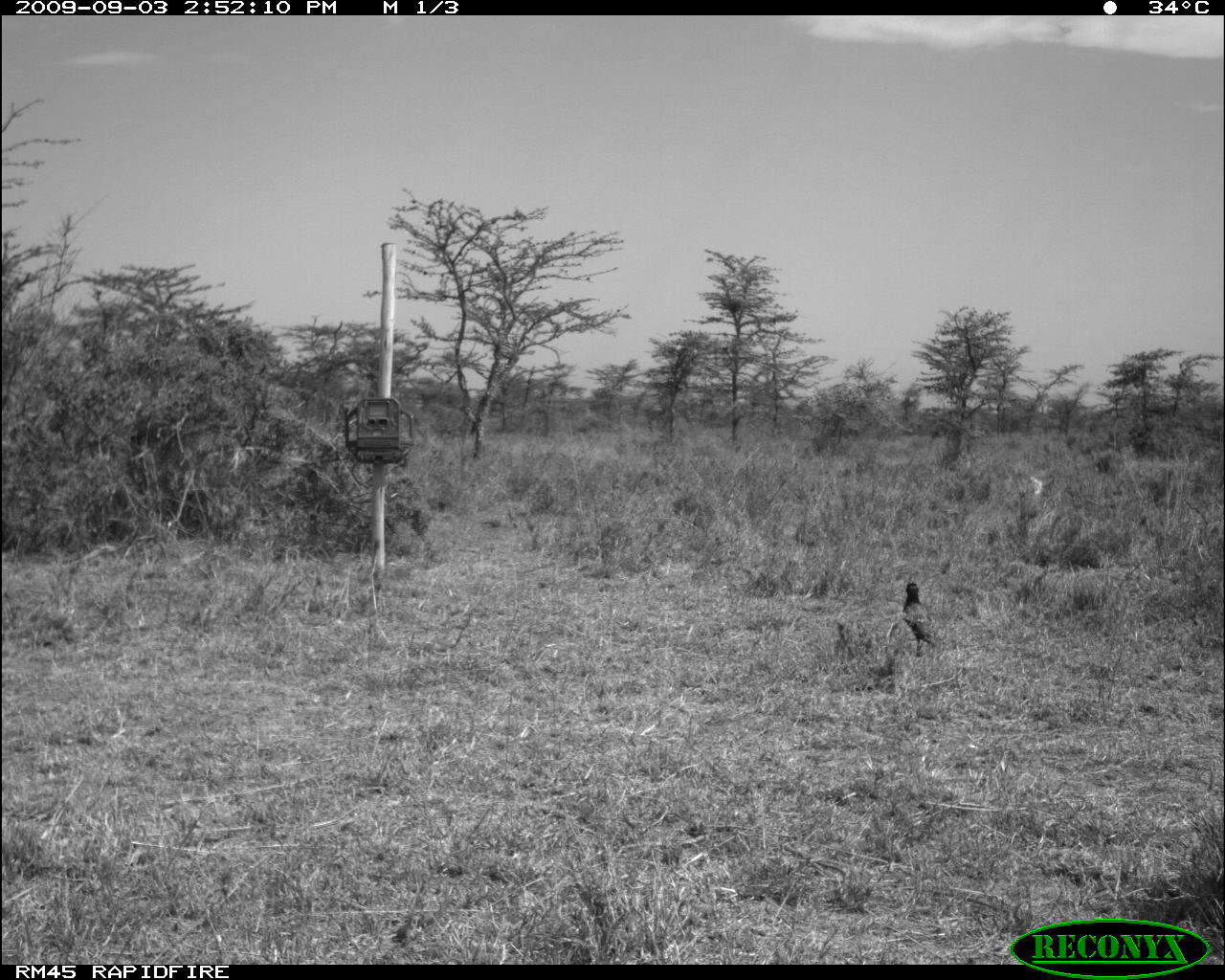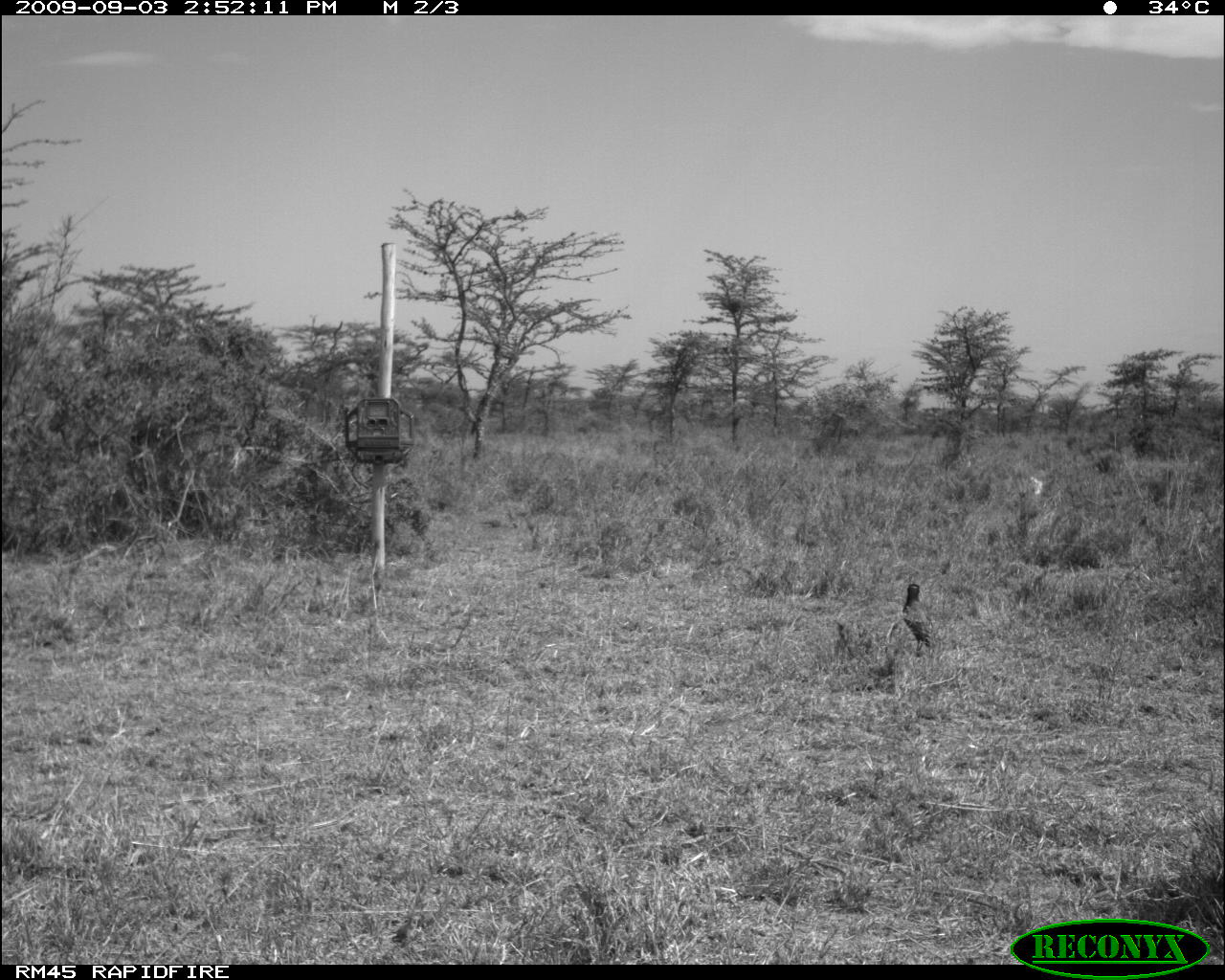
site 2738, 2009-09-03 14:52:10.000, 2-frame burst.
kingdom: Animalia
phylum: Chordata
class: Aves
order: Passeriformes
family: Sturnidae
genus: Lamprotornis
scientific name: Lamprotornis hildebrandti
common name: hildebrandt's starling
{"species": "Lamprotornis hildebrandti (hildebrandt's starling)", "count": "1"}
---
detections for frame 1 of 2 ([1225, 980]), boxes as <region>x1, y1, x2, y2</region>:
lamprotornis hildebrandti: <region>899, 583, 935, 654</region>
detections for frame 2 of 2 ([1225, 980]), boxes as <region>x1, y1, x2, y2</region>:
lamprotornis hildebrandti: <region>903, 584, 932, 654</region>